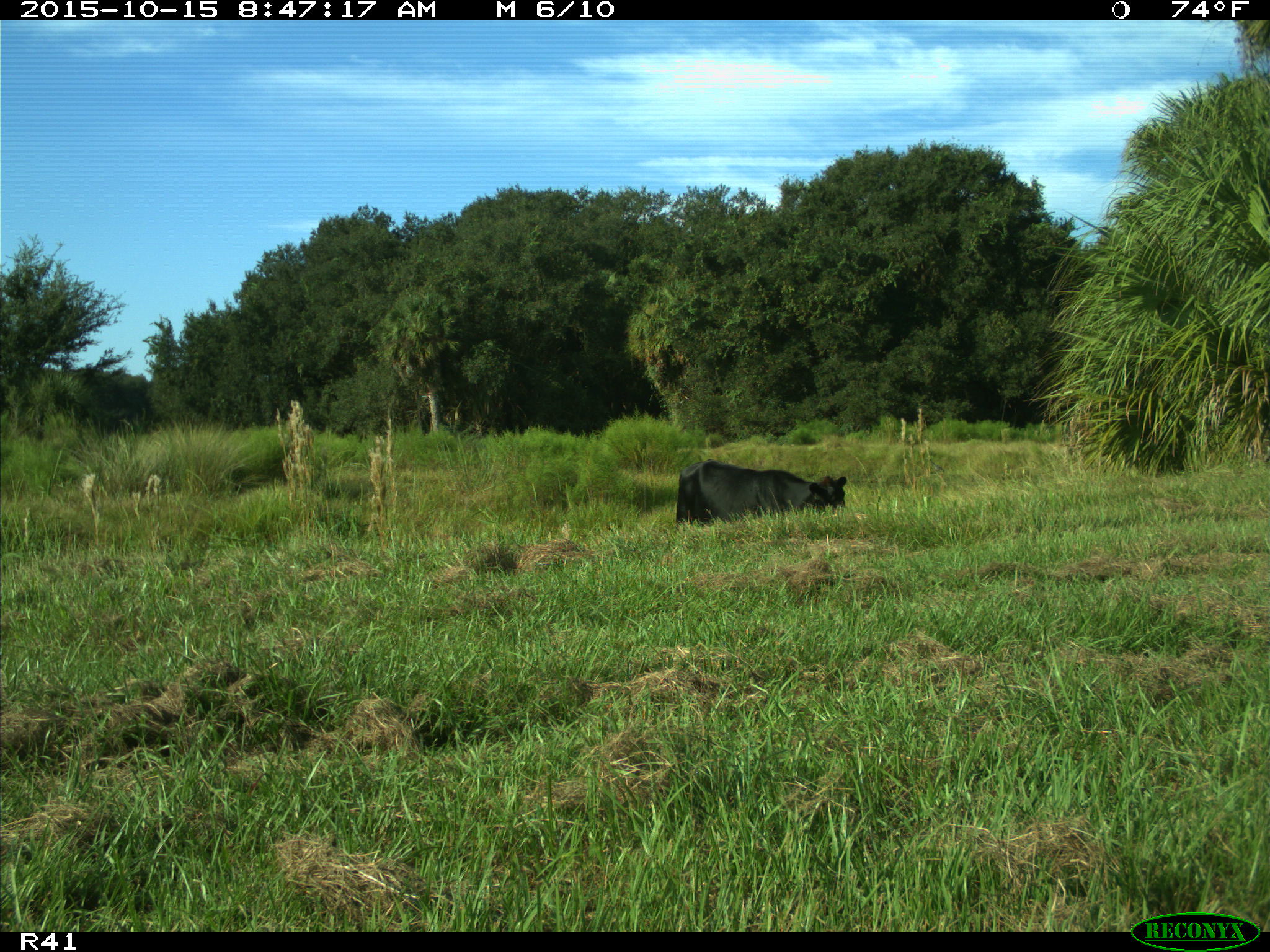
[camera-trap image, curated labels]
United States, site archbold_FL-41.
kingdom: Animalia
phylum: Chordata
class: Mammalia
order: Artiodactyla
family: Bovidae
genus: Bos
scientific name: Bos taurus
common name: domestic cow